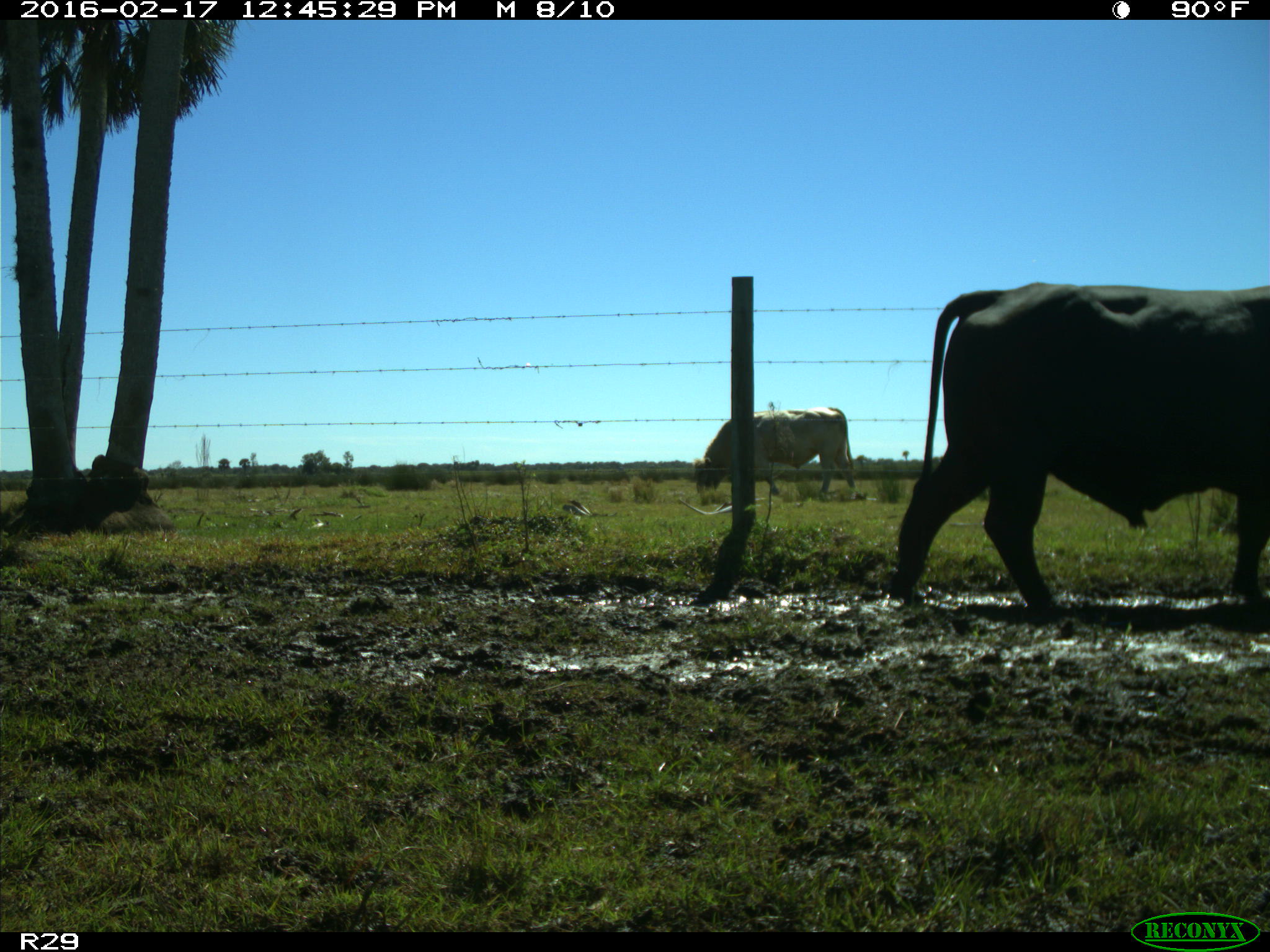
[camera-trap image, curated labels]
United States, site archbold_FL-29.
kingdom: Animalia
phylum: Chordata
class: Mammalia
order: Artiodactyla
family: Bovidae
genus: Bos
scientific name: Bos taurus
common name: domestic cow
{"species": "Bos taurus (domestic cow)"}